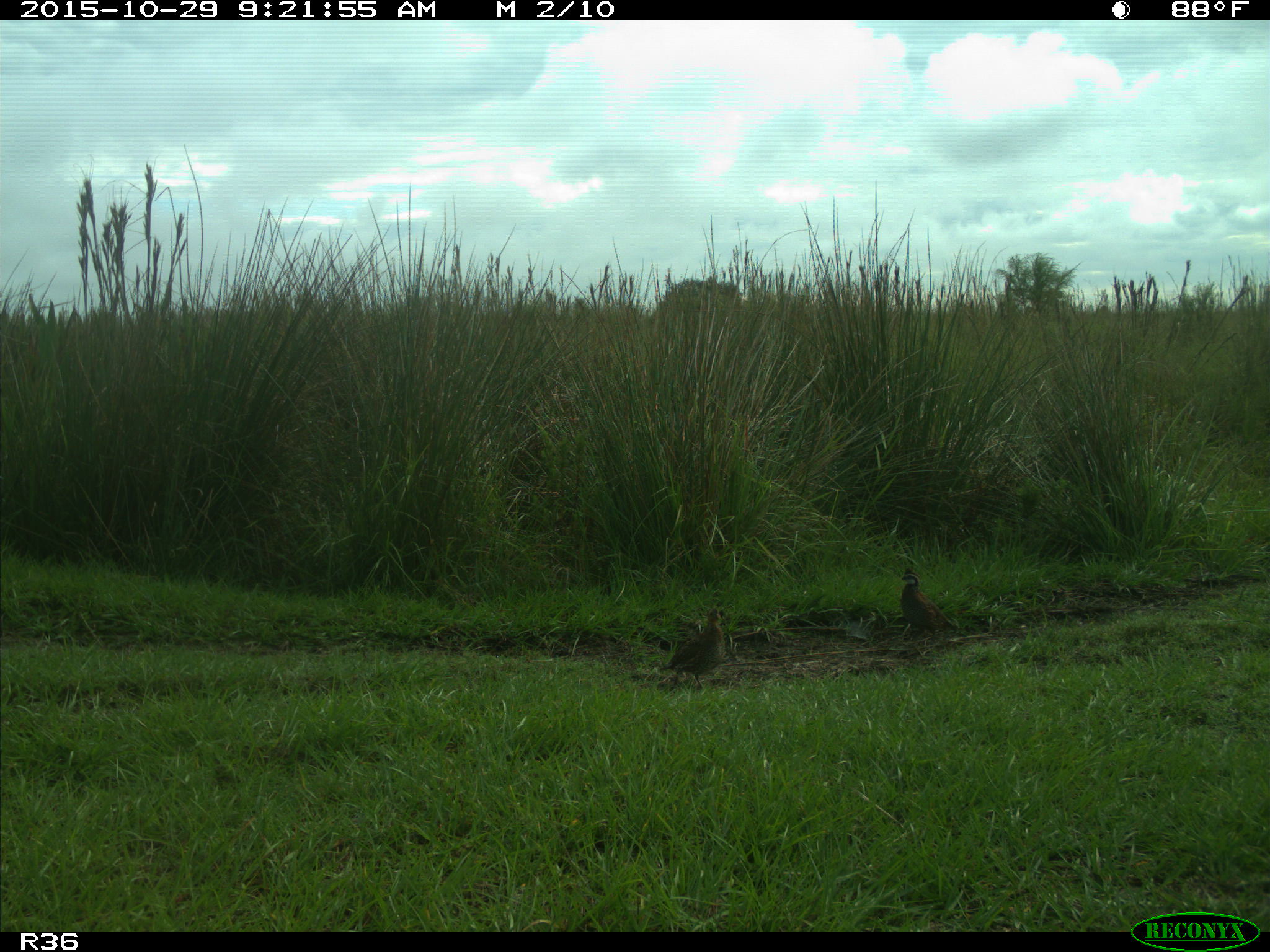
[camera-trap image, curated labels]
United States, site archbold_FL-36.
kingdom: Animalia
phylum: Chordata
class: Aves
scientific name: Aves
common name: birds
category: unidentified bird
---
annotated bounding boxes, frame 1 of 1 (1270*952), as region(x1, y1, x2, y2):
animal: region(655, 607, 728, 695); region(897, 570, 957, 644)